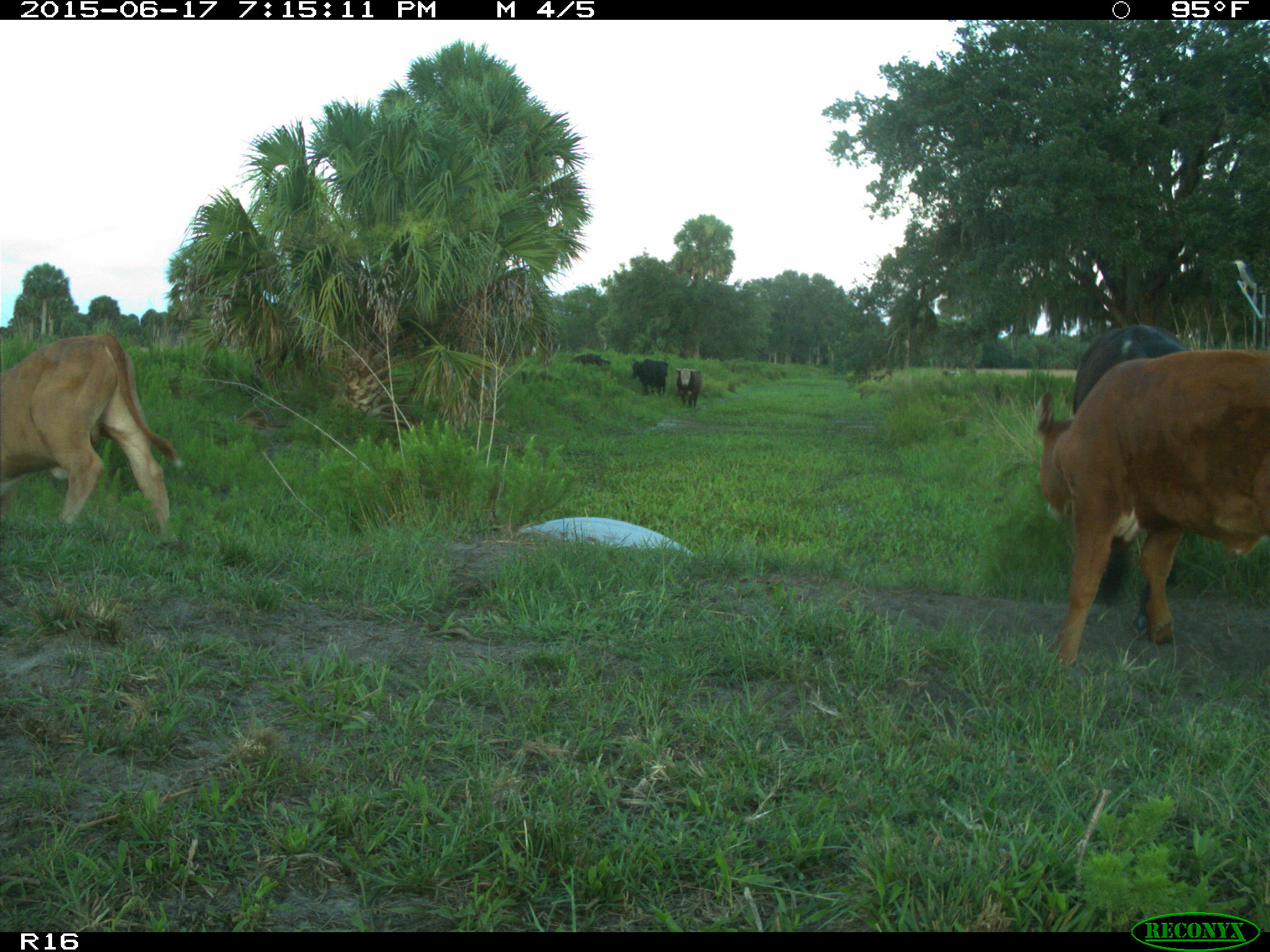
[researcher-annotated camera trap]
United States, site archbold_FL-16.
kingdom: Animalia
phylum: Chordata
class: Mammalia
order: Artiodactyla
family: Bovidae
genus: Bos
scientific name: Bos taurus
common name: domestic cow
Bos taurus (domestic cow).